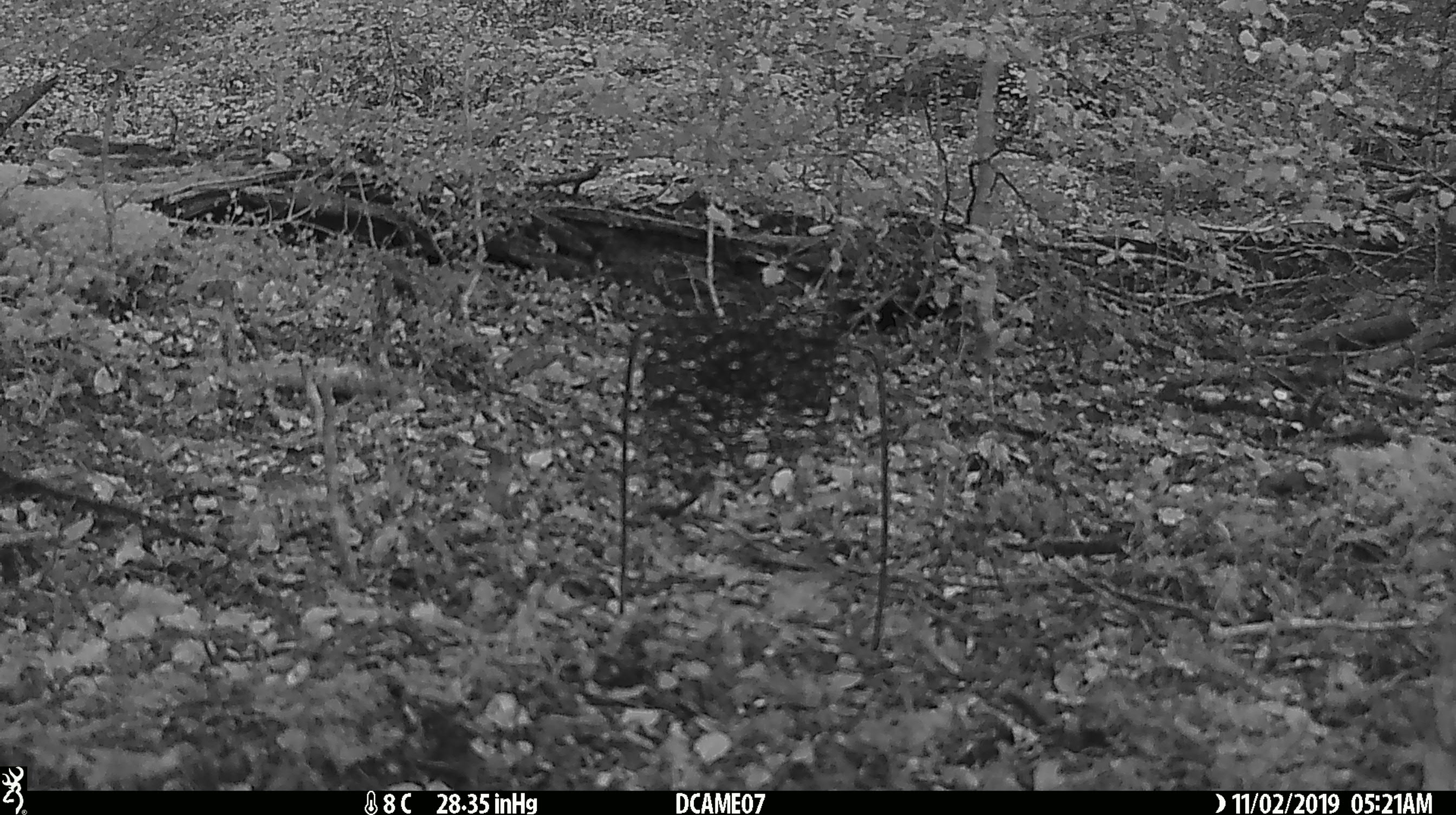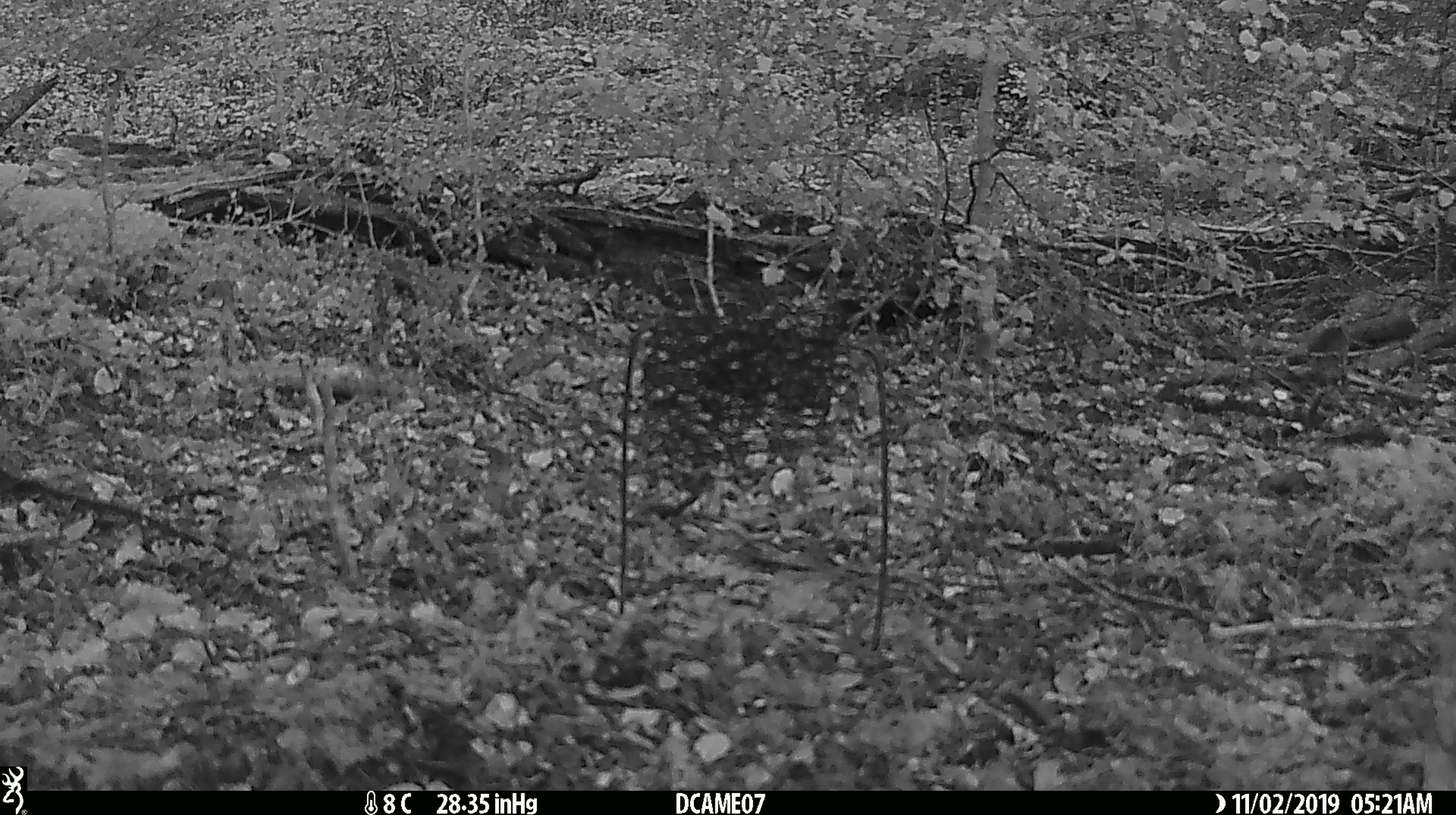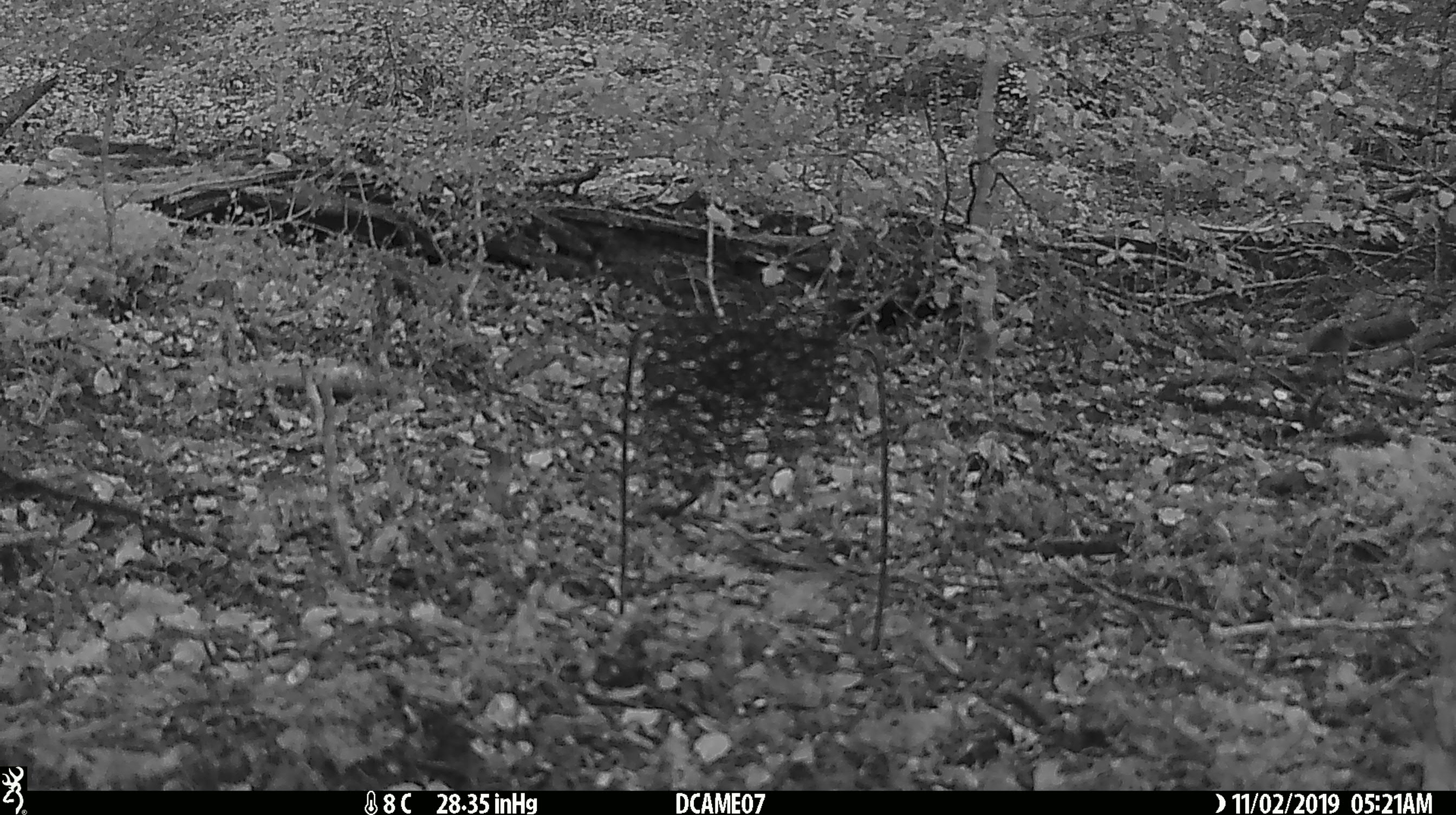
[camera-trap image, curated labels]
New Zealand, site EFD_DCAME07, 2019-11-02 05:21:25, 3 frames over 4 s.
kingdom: Animalia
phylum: Chordata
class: Mammalia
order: Rodentia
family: Muridae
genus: Mus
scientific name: Mus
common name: mouse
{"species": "mouse (Mus)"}